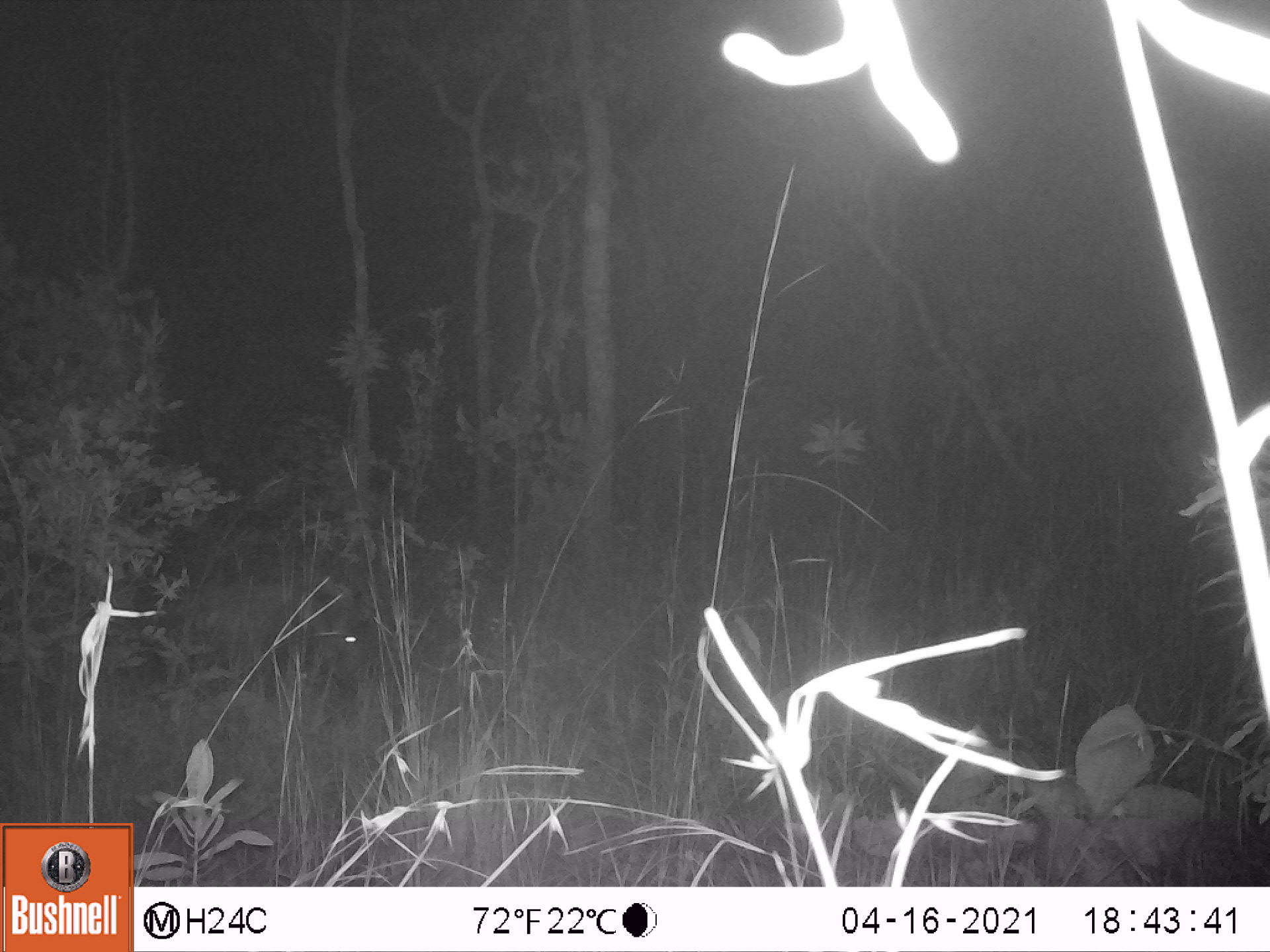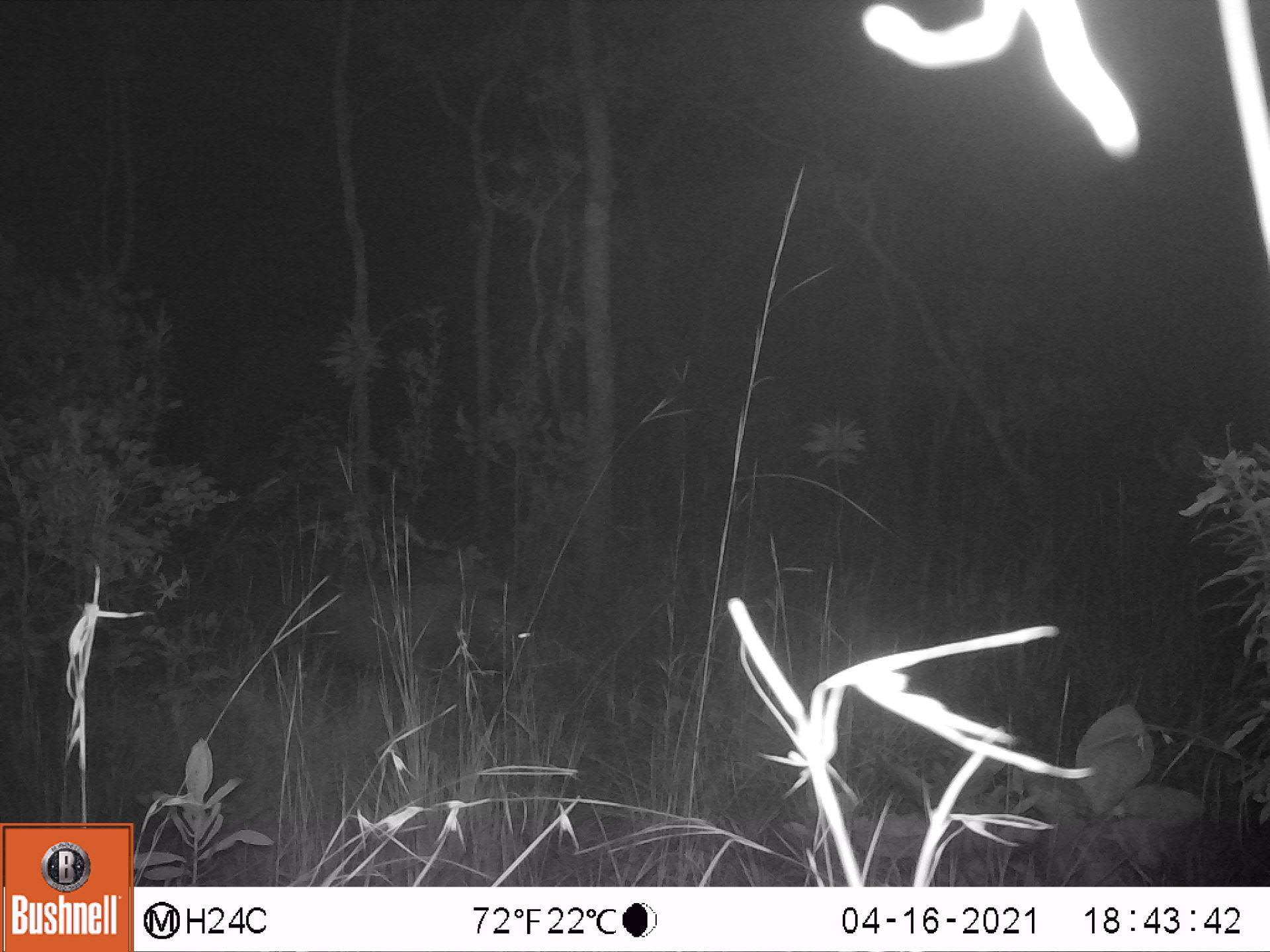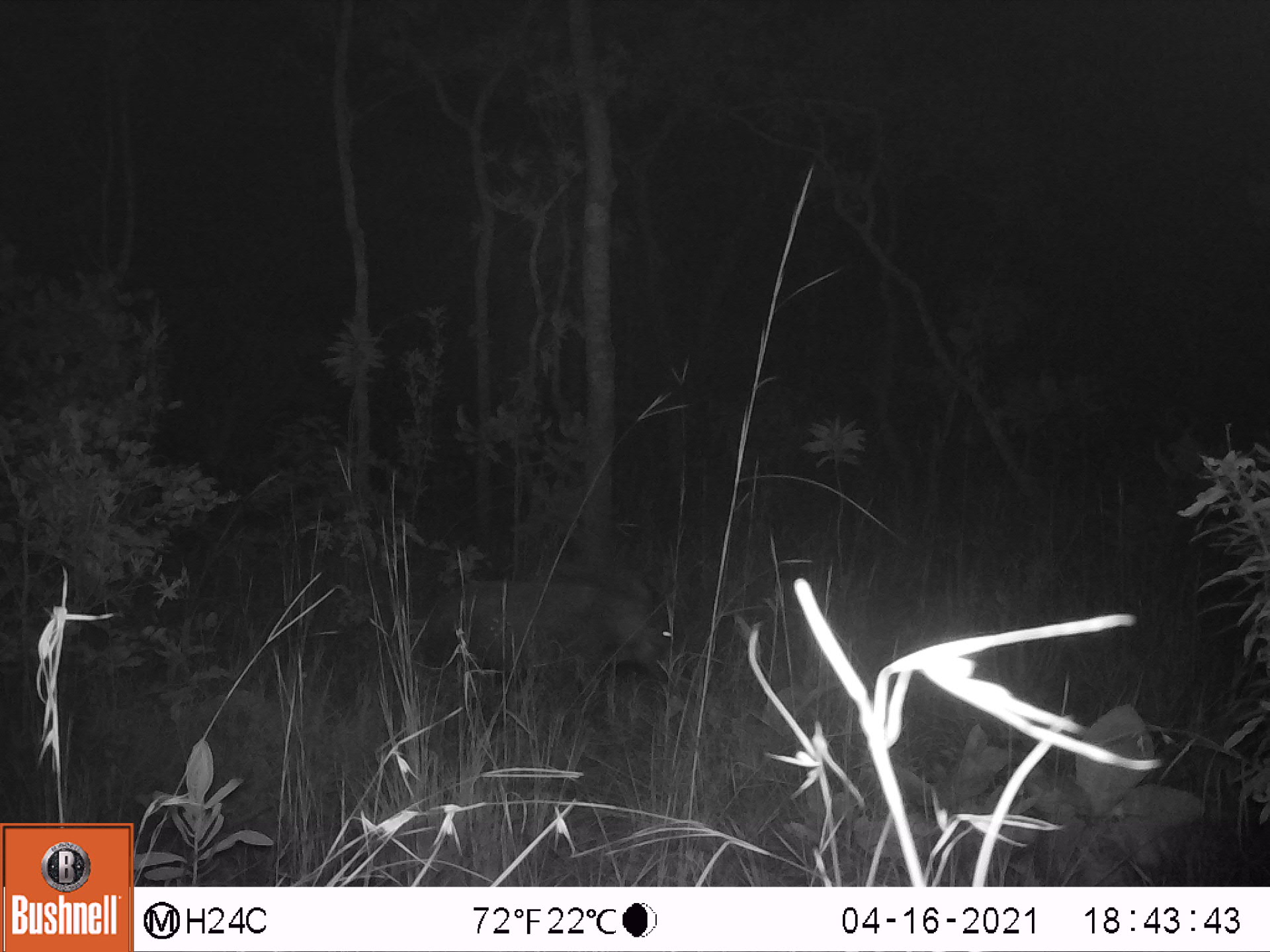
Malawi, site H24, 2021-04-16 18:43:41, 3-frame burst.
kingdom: Animalia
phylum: Chordata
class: Mammalia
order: Artiodactyla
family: Suidae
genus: Potamochoerus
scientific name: Potamochoerus larvatus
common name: bushpig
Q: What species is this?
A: Bushpig (Potamochoerus larvatus).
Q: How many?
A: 1.